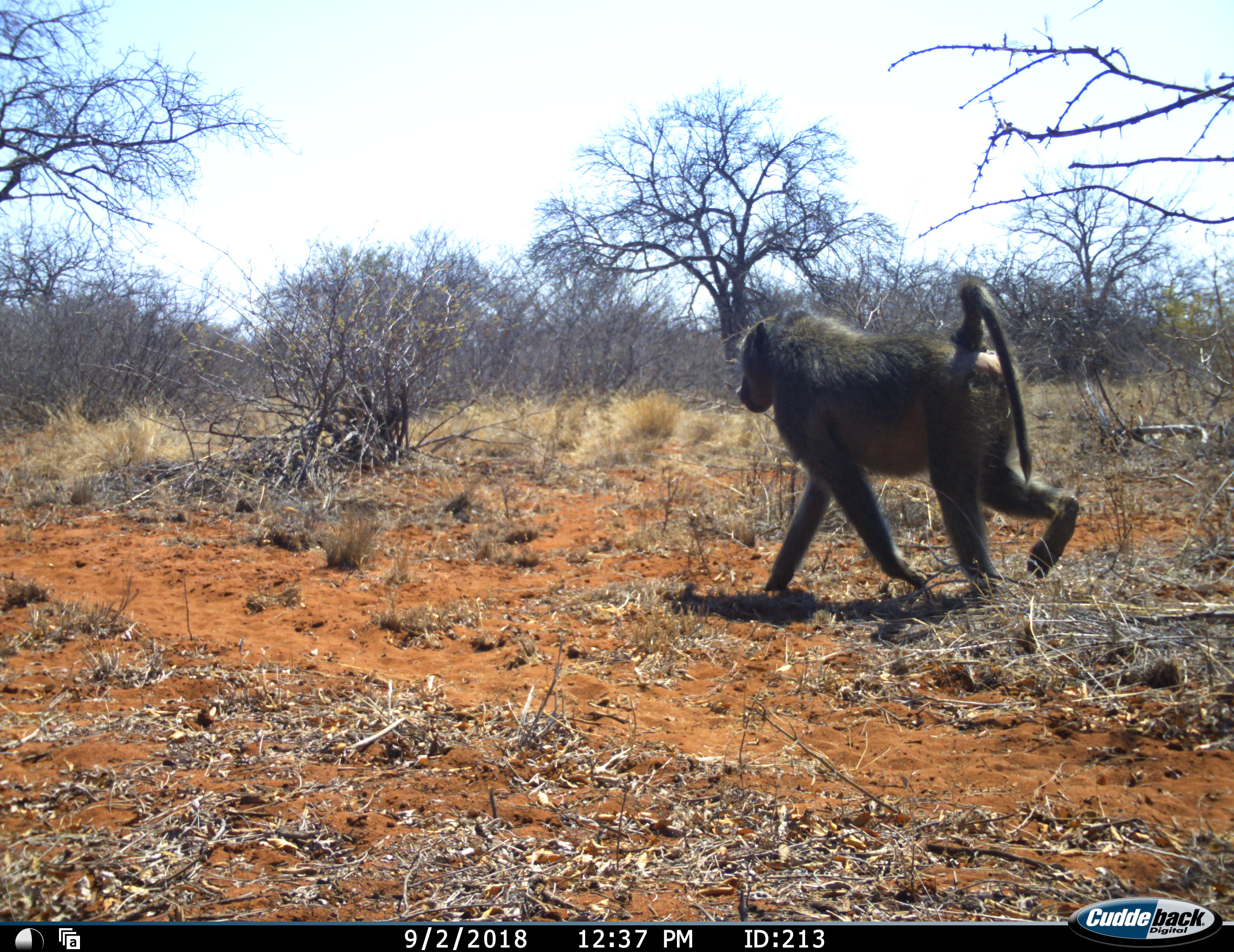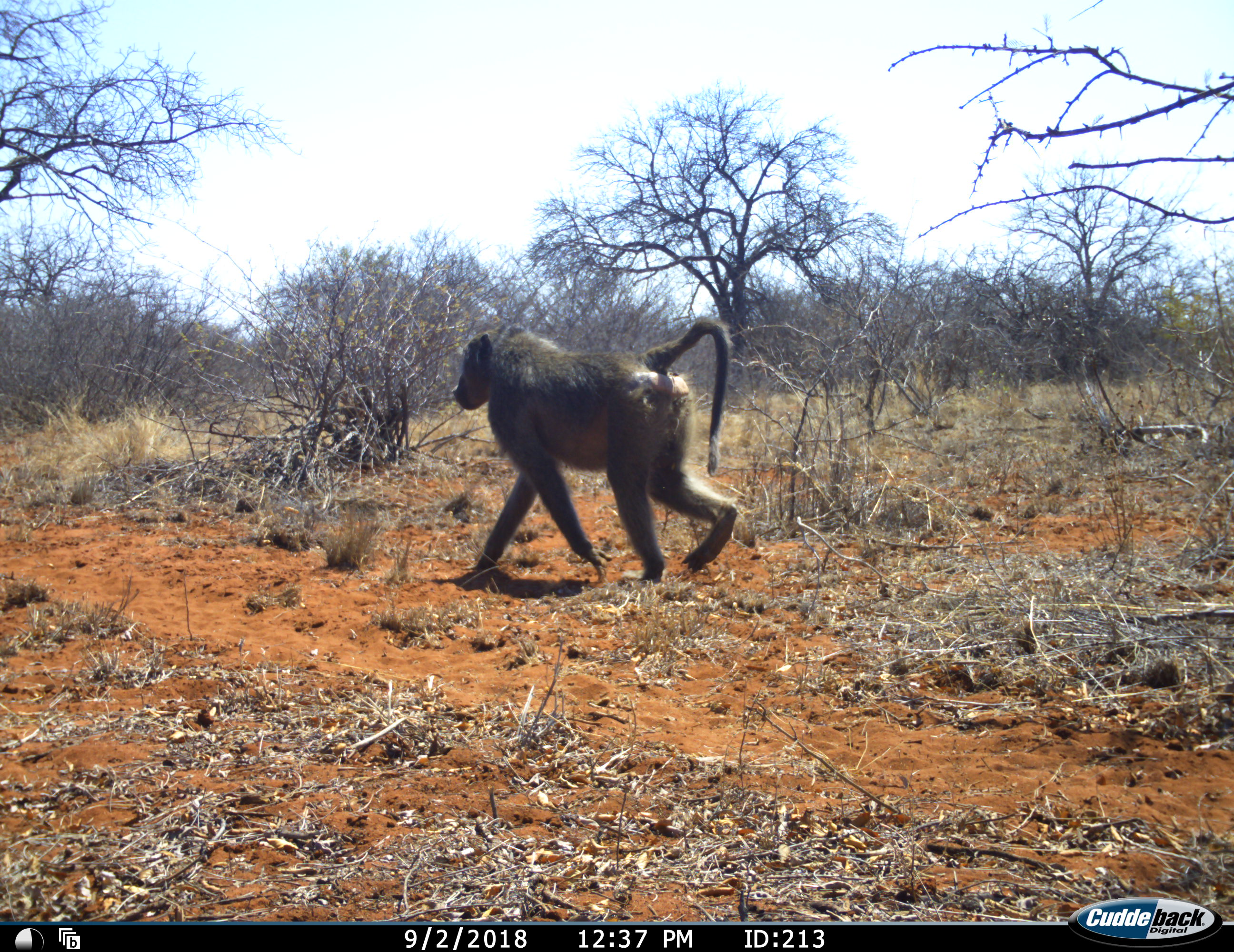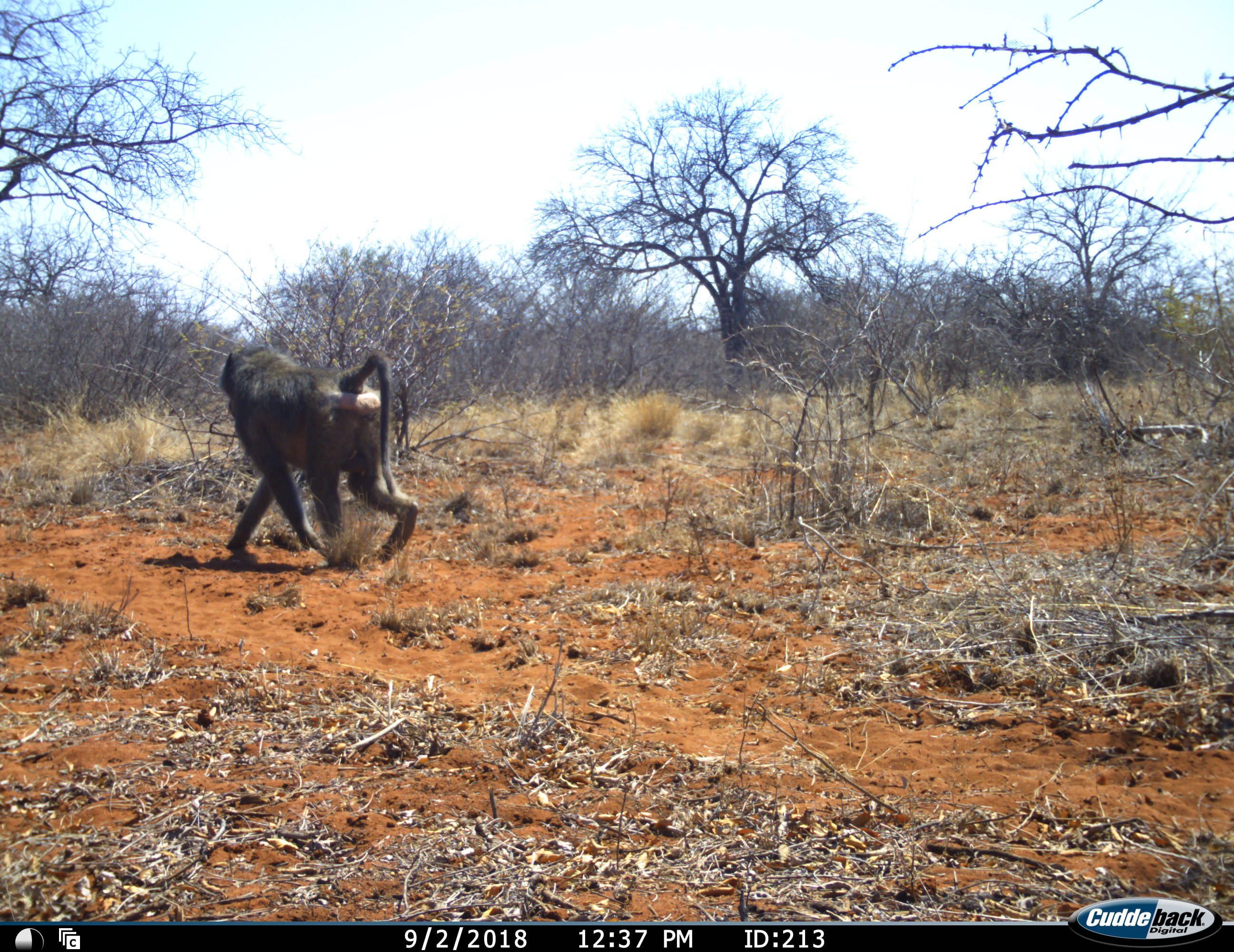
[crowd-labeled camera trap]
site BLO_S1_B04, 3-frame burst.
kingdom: Animalia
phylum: Chordata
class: Mammalia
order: Primates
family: Cercopithecidae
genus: Papio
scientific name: Papio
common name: baboon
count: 1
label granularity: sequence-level